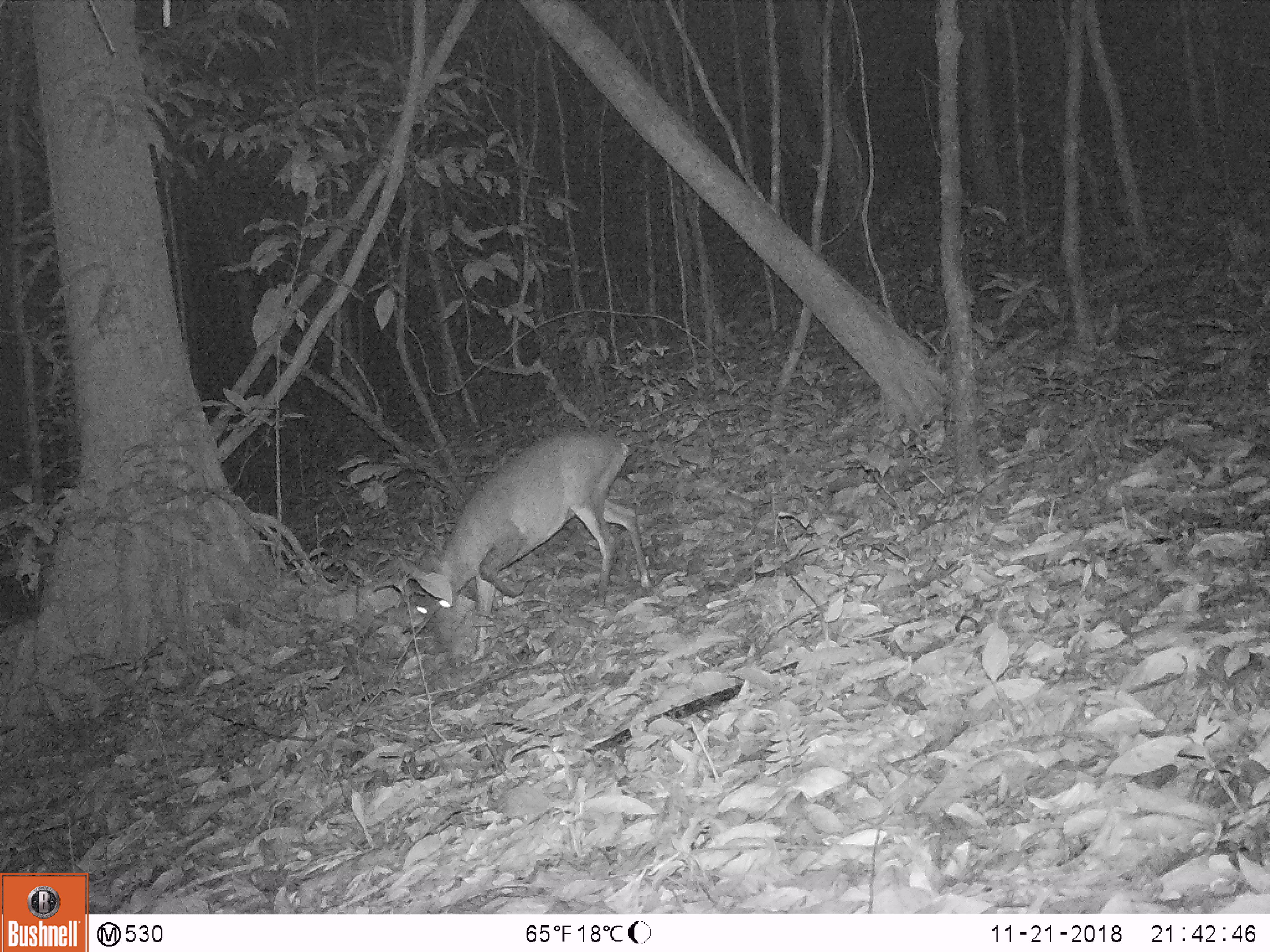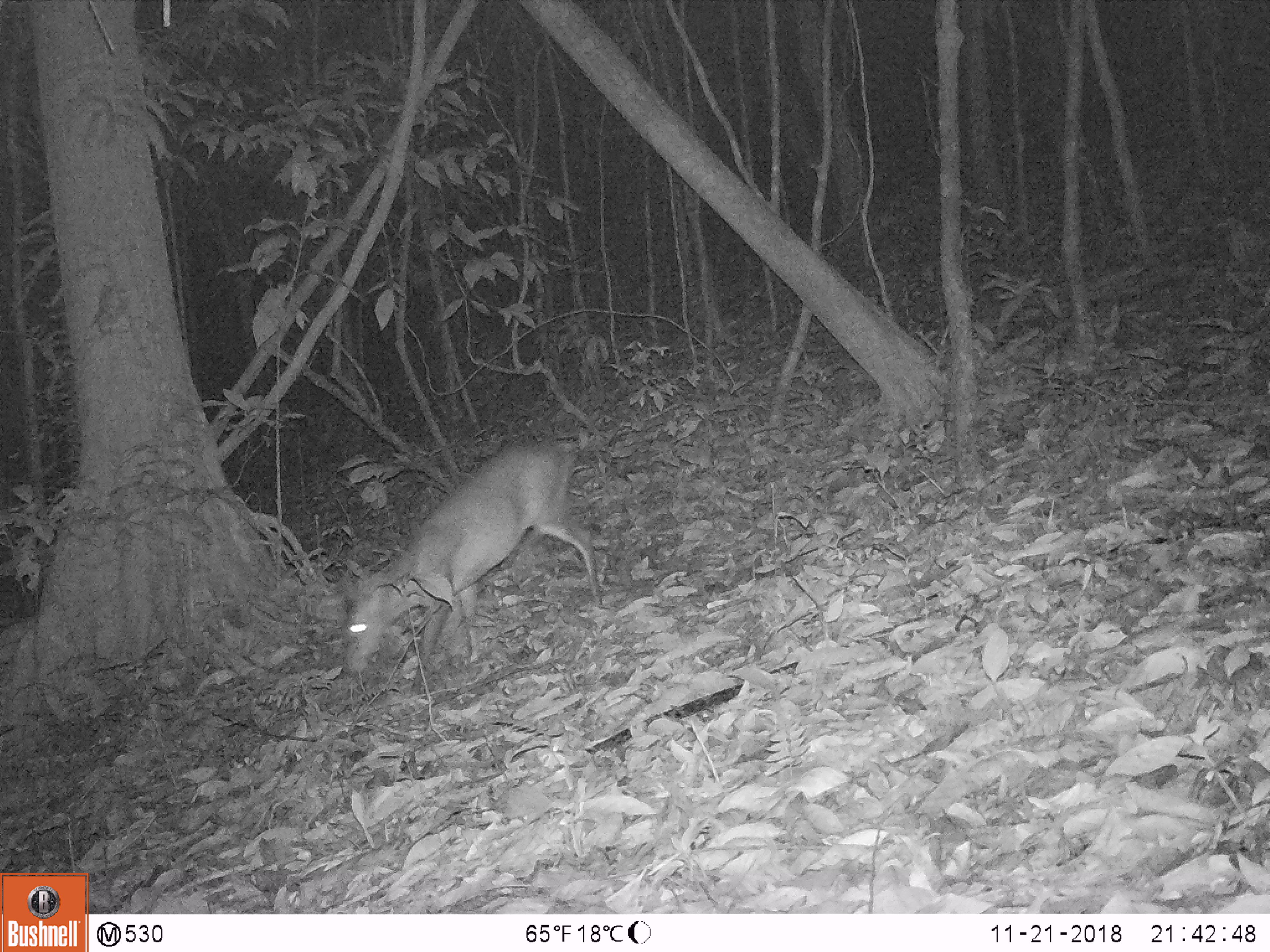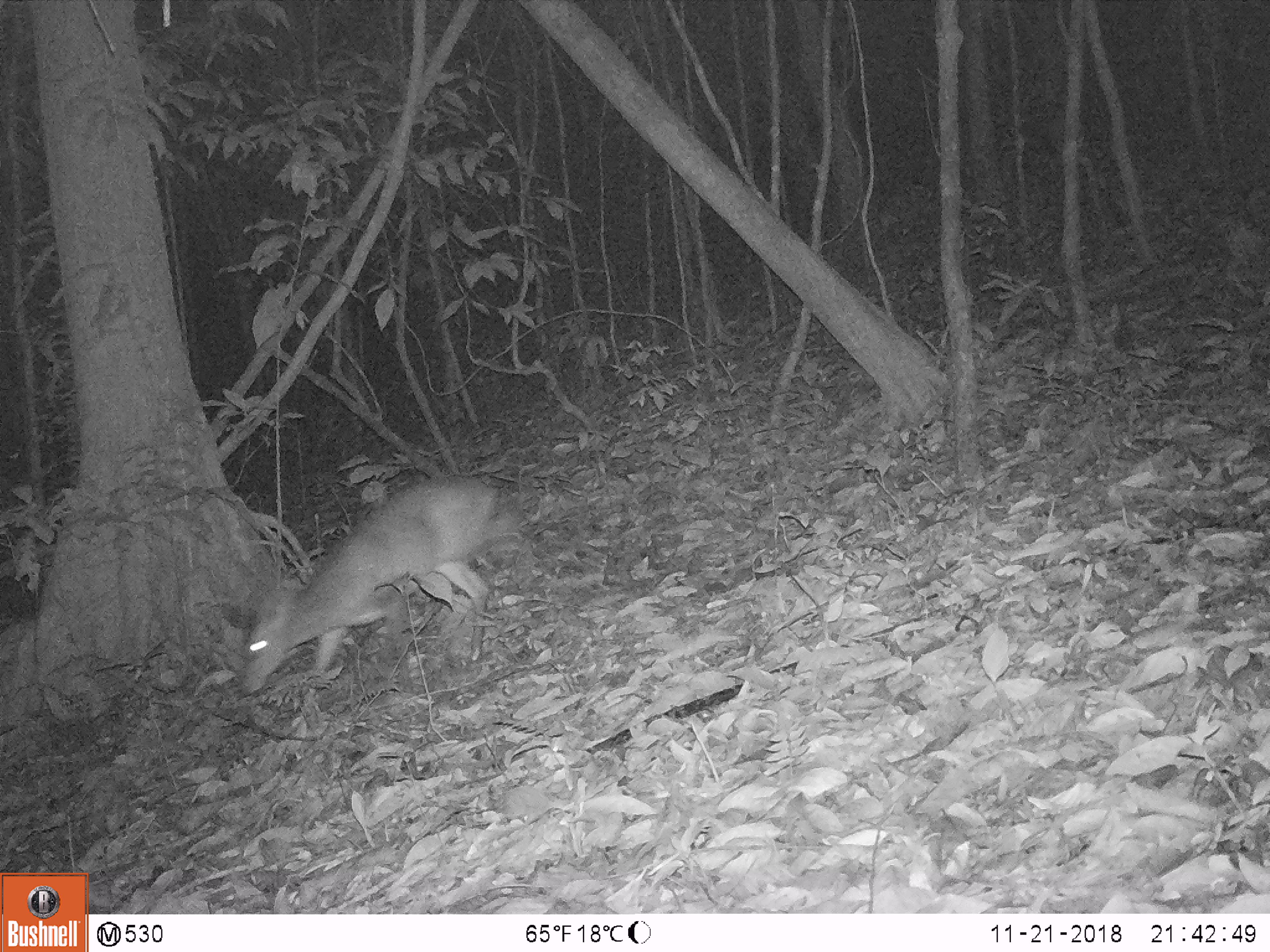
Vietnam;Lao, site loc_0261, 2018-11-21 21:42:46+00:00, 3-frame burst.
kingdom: Animalia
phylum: Chordata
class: Mammalia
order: Artiodactyla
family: Cervidae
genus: Muntiacus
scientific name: Muntiacus vuquangensis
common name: large-antlered muntjac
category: large antlered muntjac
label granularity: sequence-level